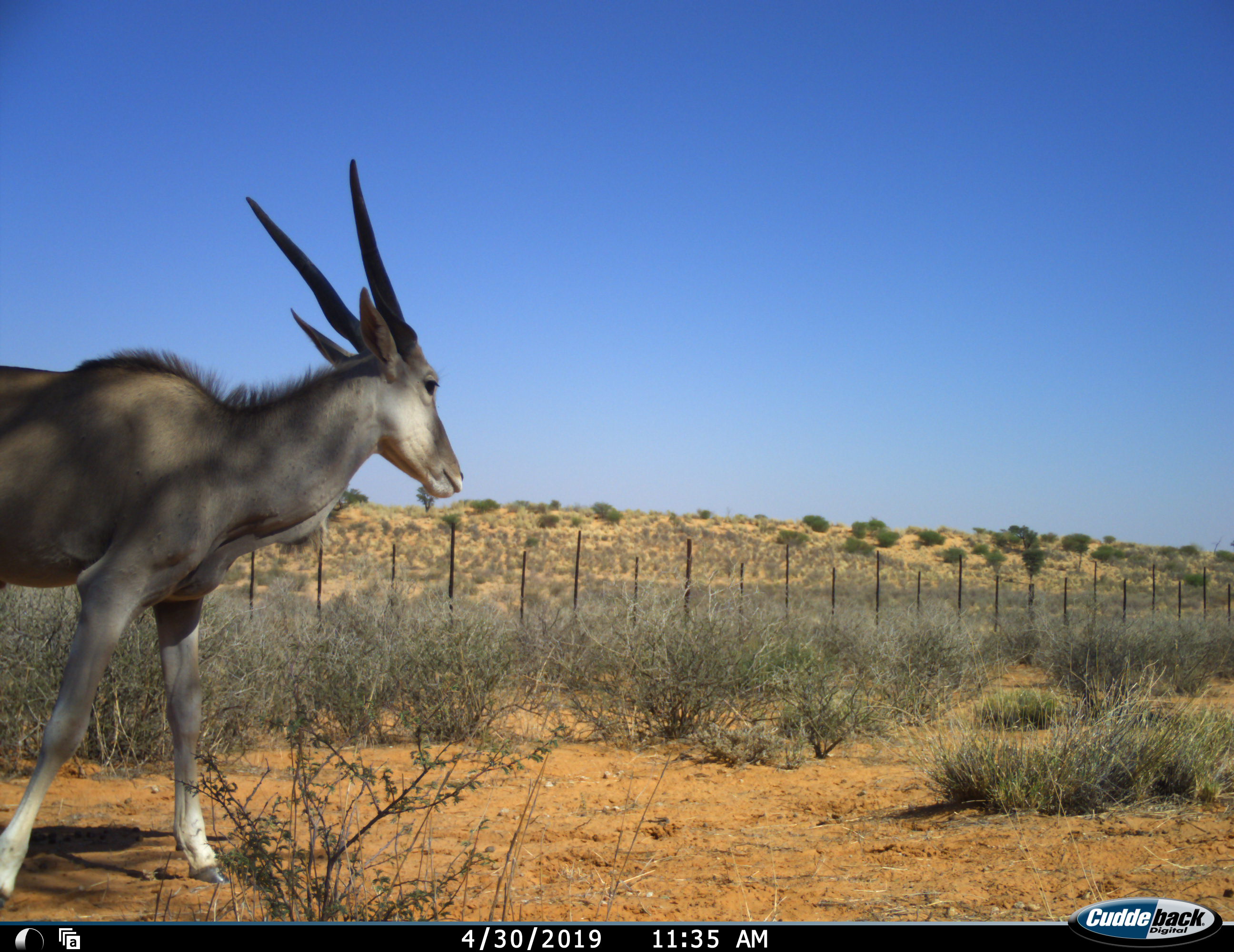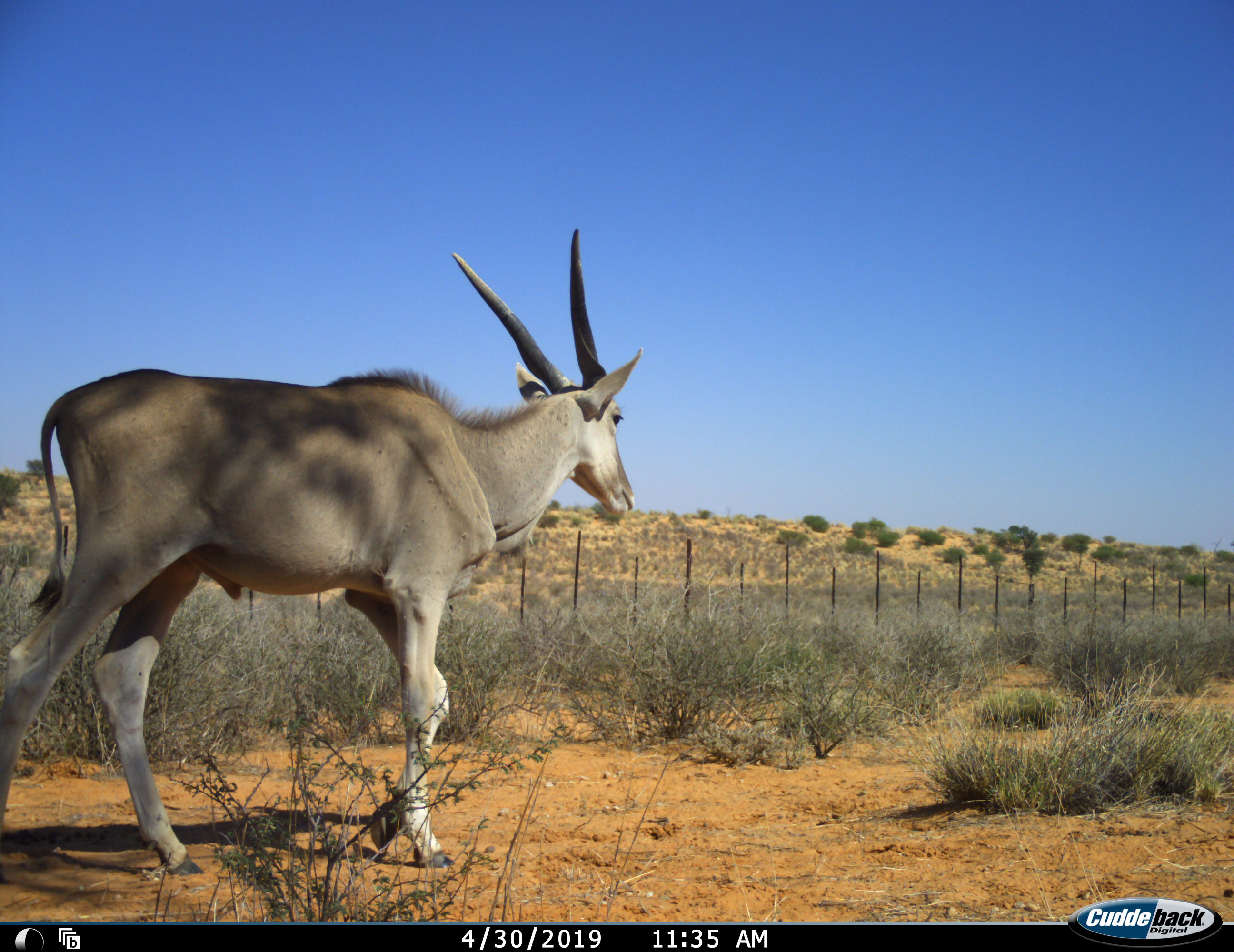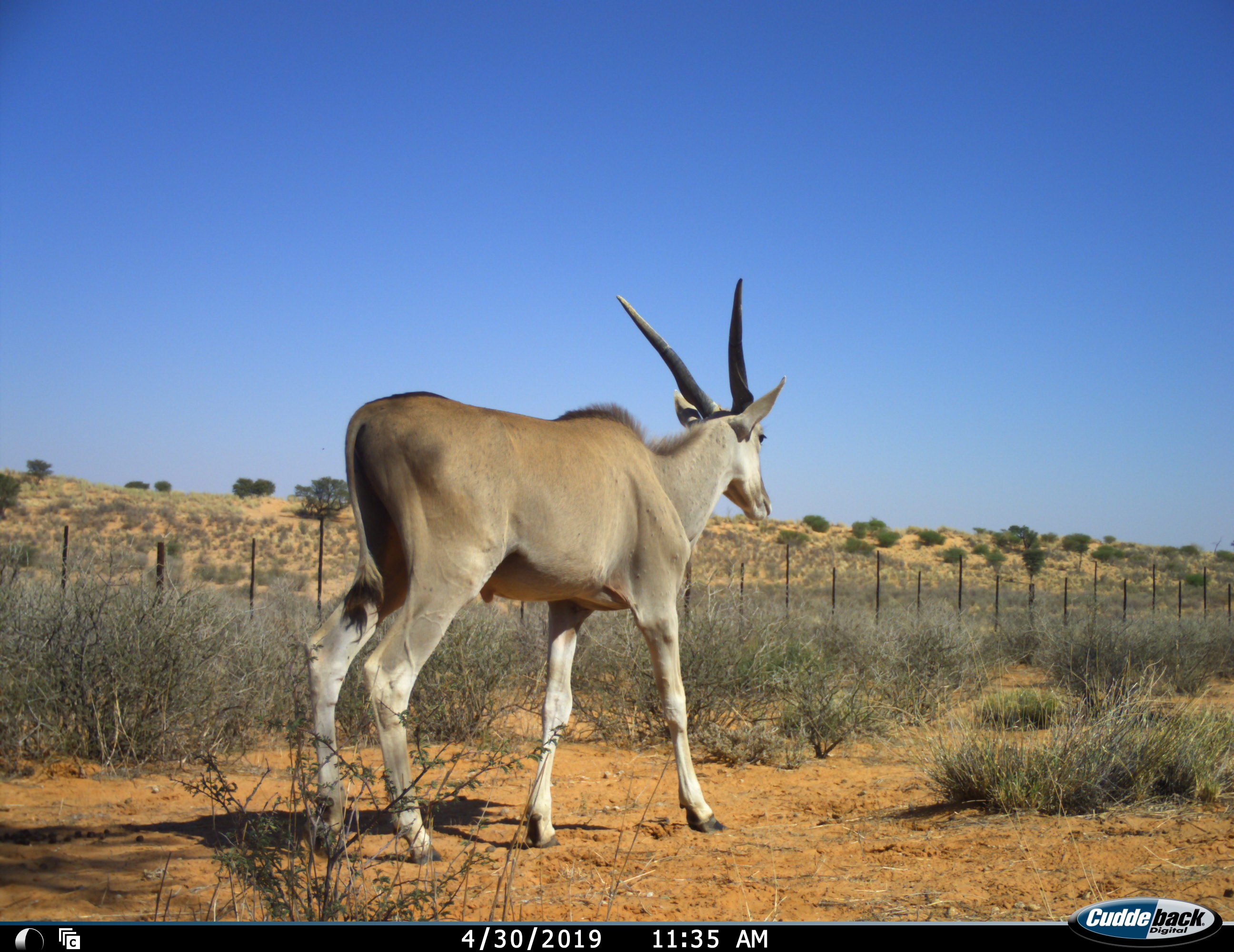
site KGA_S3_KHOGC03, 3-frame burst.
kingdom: Animalia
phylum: Chordata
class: Mammalia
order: Artiodactyla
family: Bovidae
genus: Tragelaphus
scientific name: Tragelaphus oryx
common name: eland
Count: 1.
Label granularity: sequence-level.